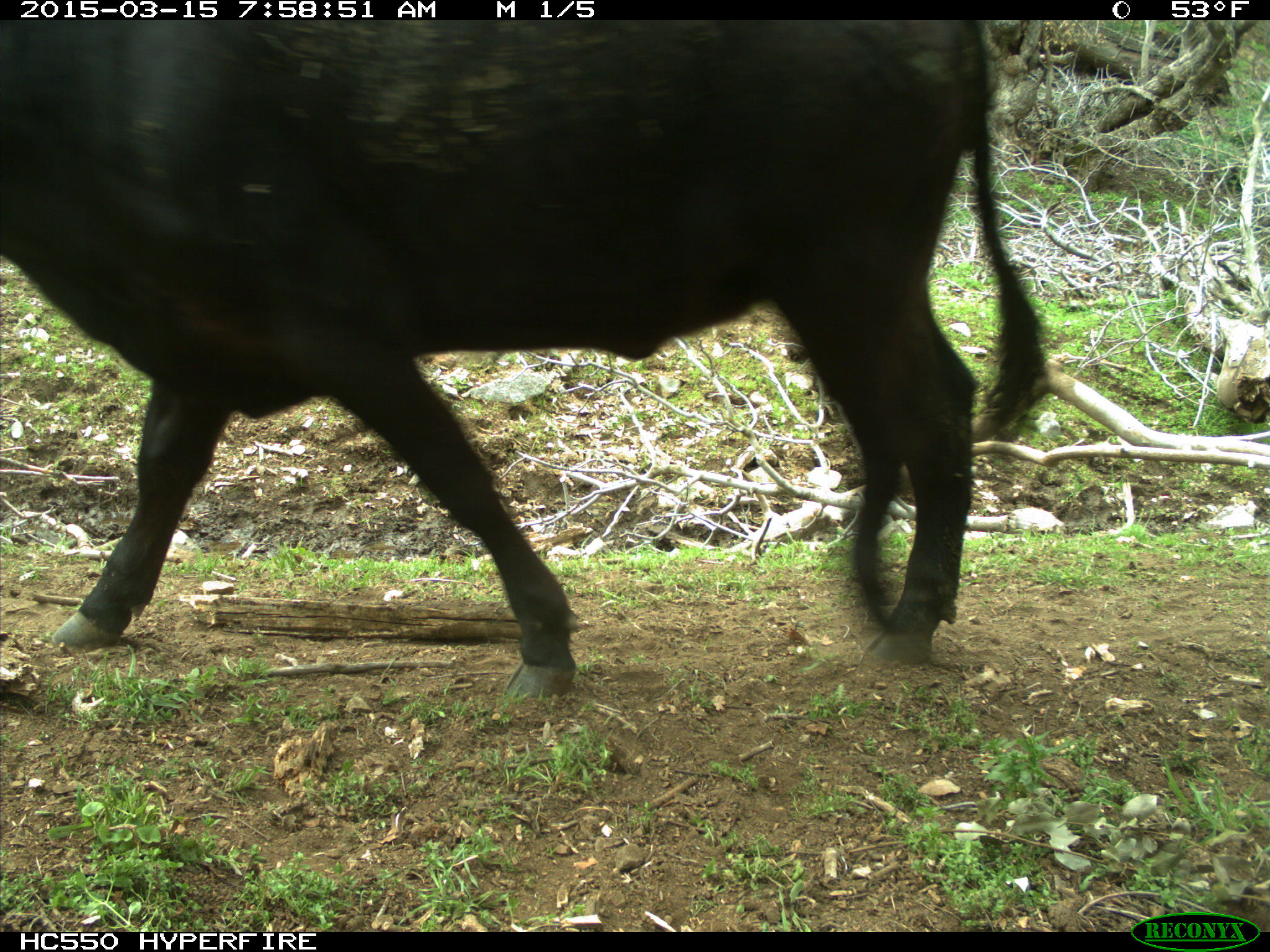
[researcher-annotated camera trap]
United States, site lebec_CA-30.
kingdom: Animalia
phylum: Chordata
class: Mammalia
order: Artiodactyla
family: Bovidae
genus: Bos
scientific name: Bos taurus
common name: domestic cow